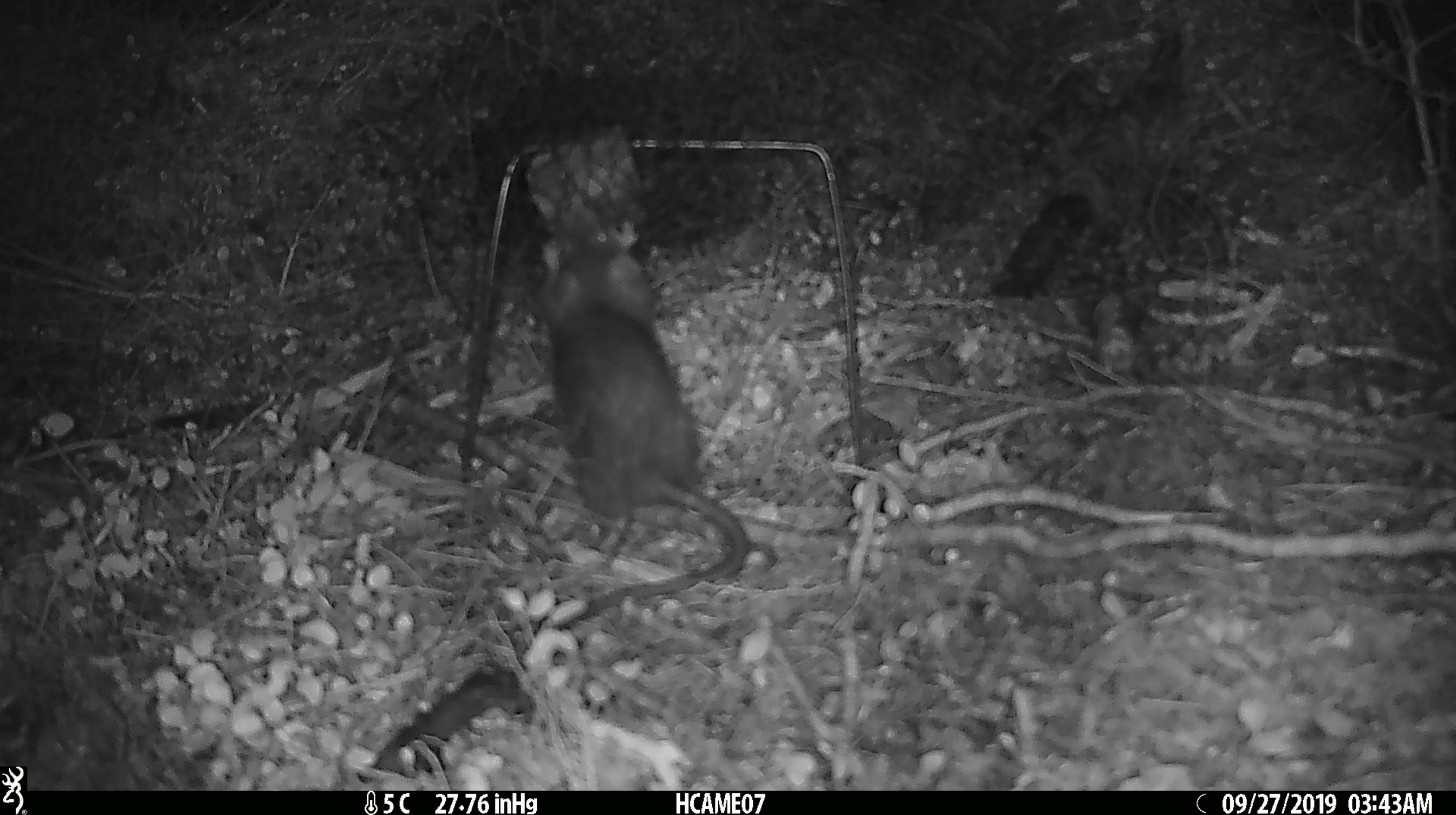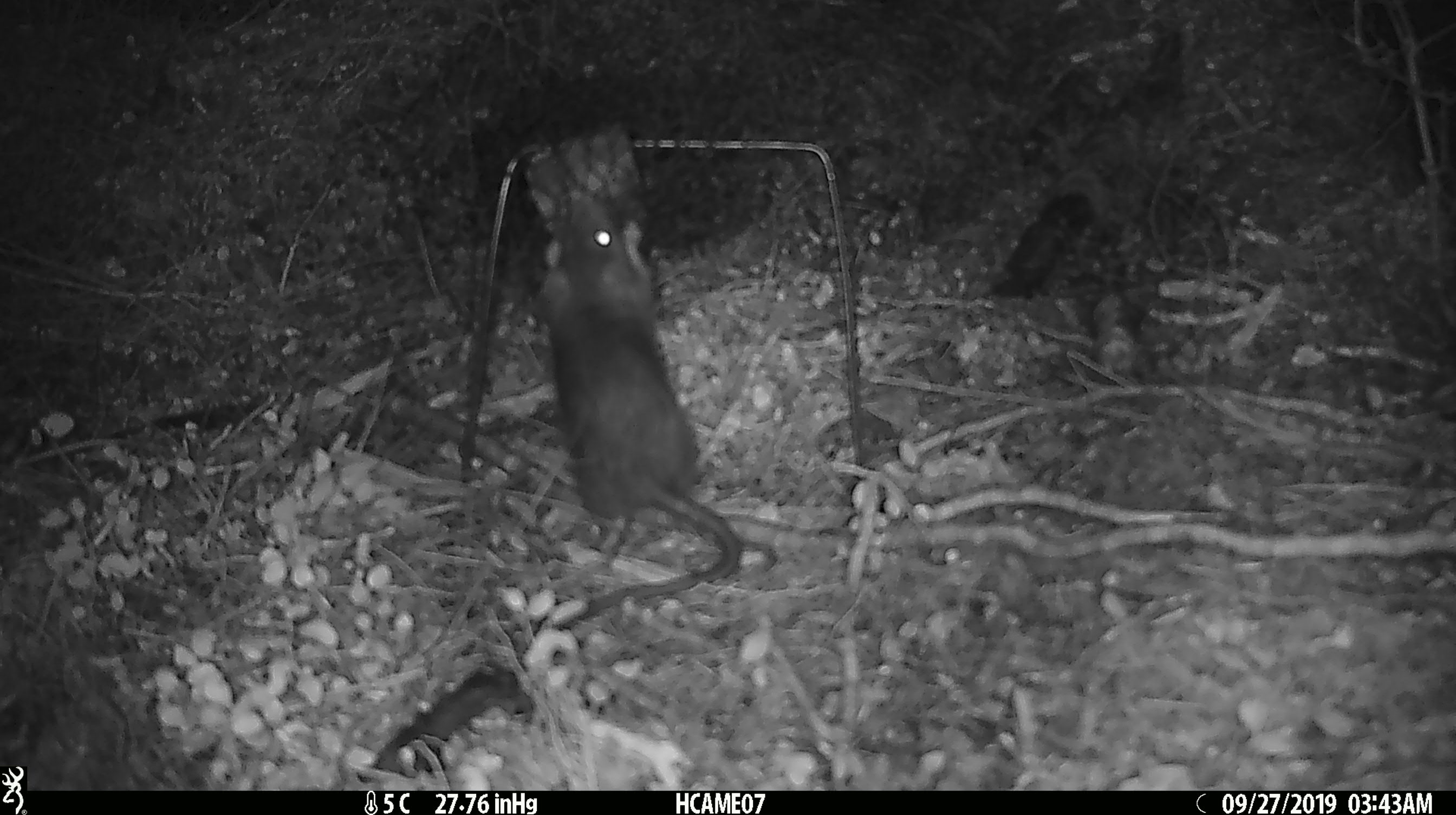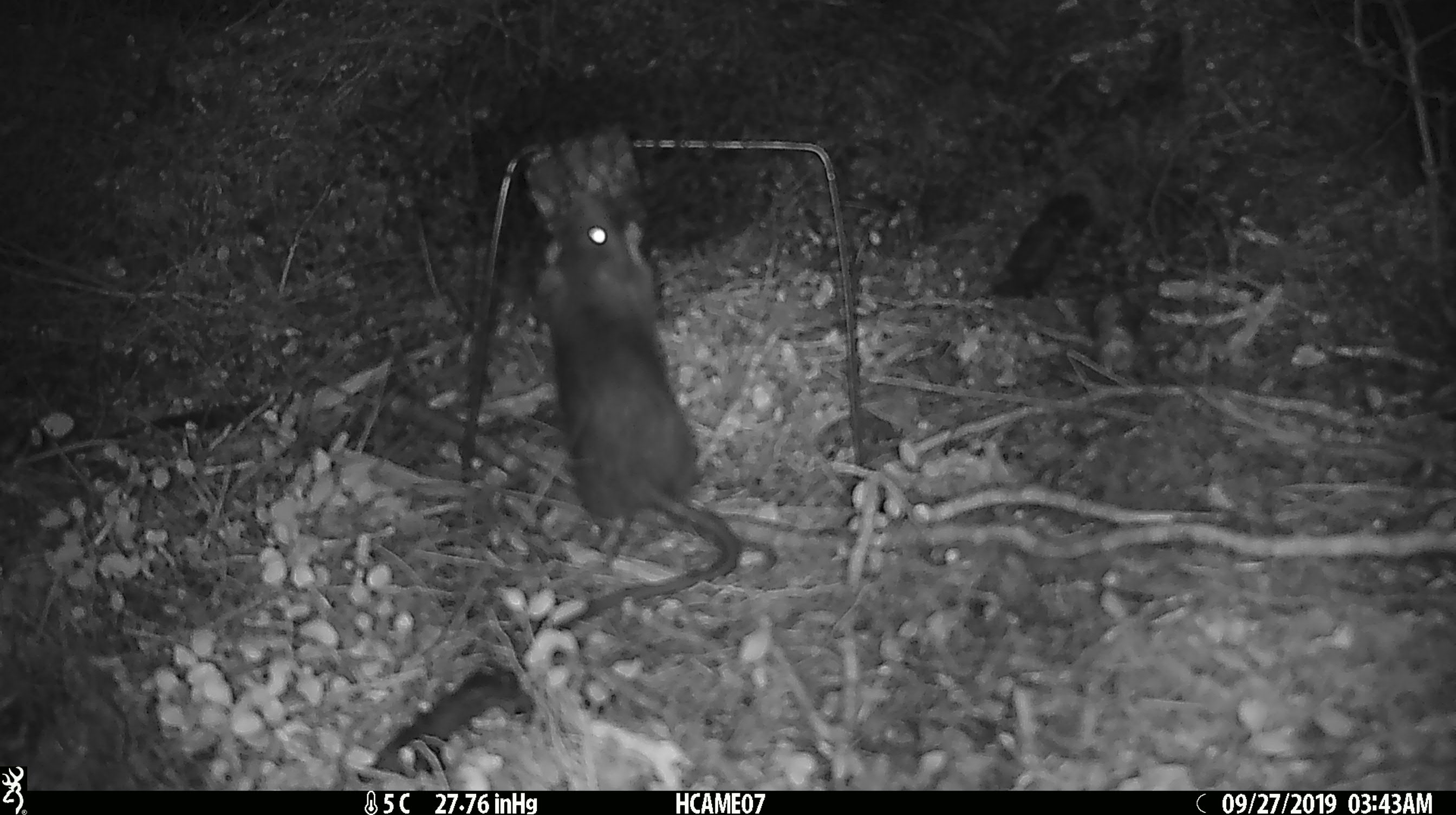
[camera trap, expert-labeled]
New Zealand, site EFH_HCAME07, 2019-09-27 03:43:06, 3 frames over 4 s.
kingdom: Animalia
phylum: Chordata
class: Mammalia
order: Rodentia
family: Muridae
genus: Rattus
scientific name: Rattus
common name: rat